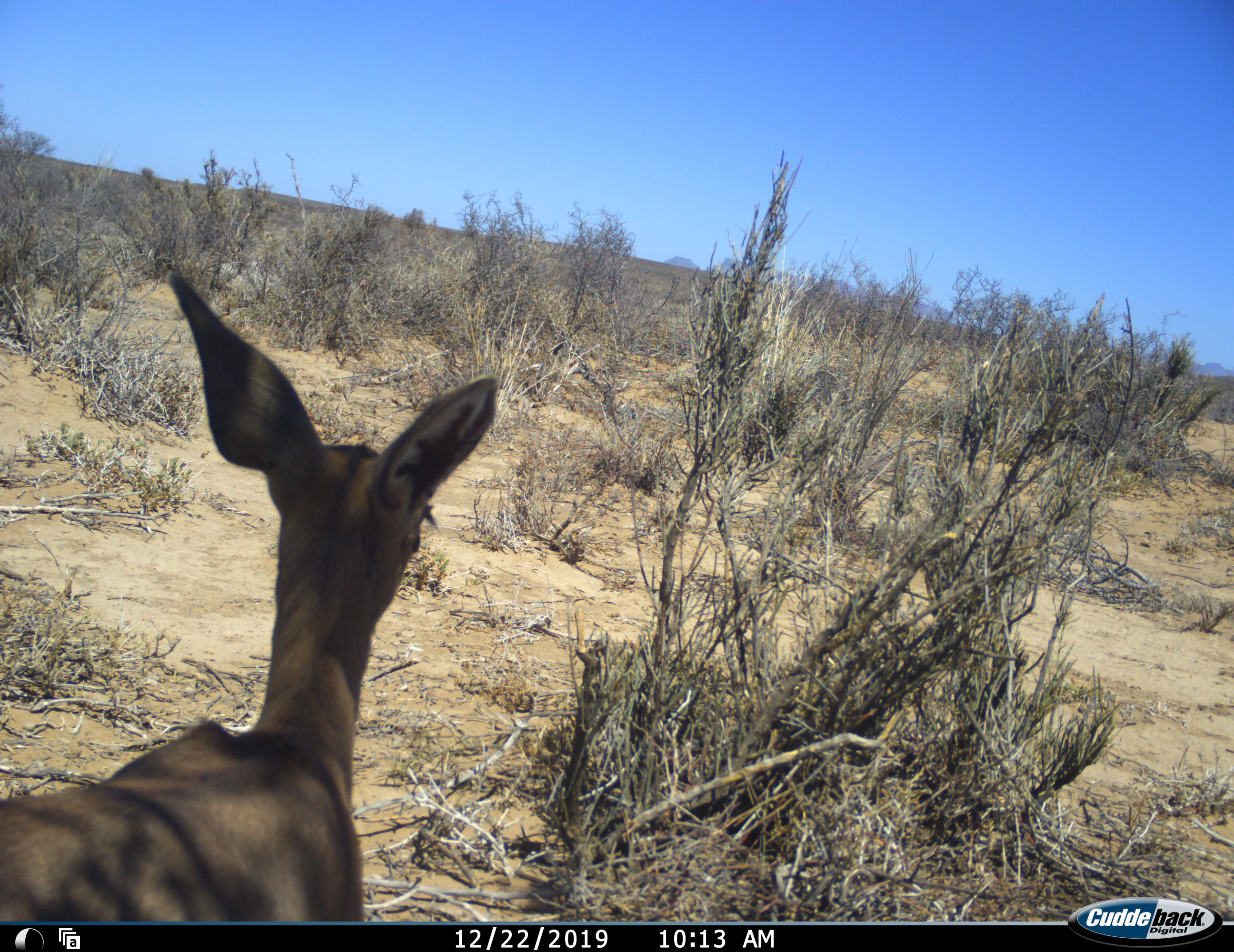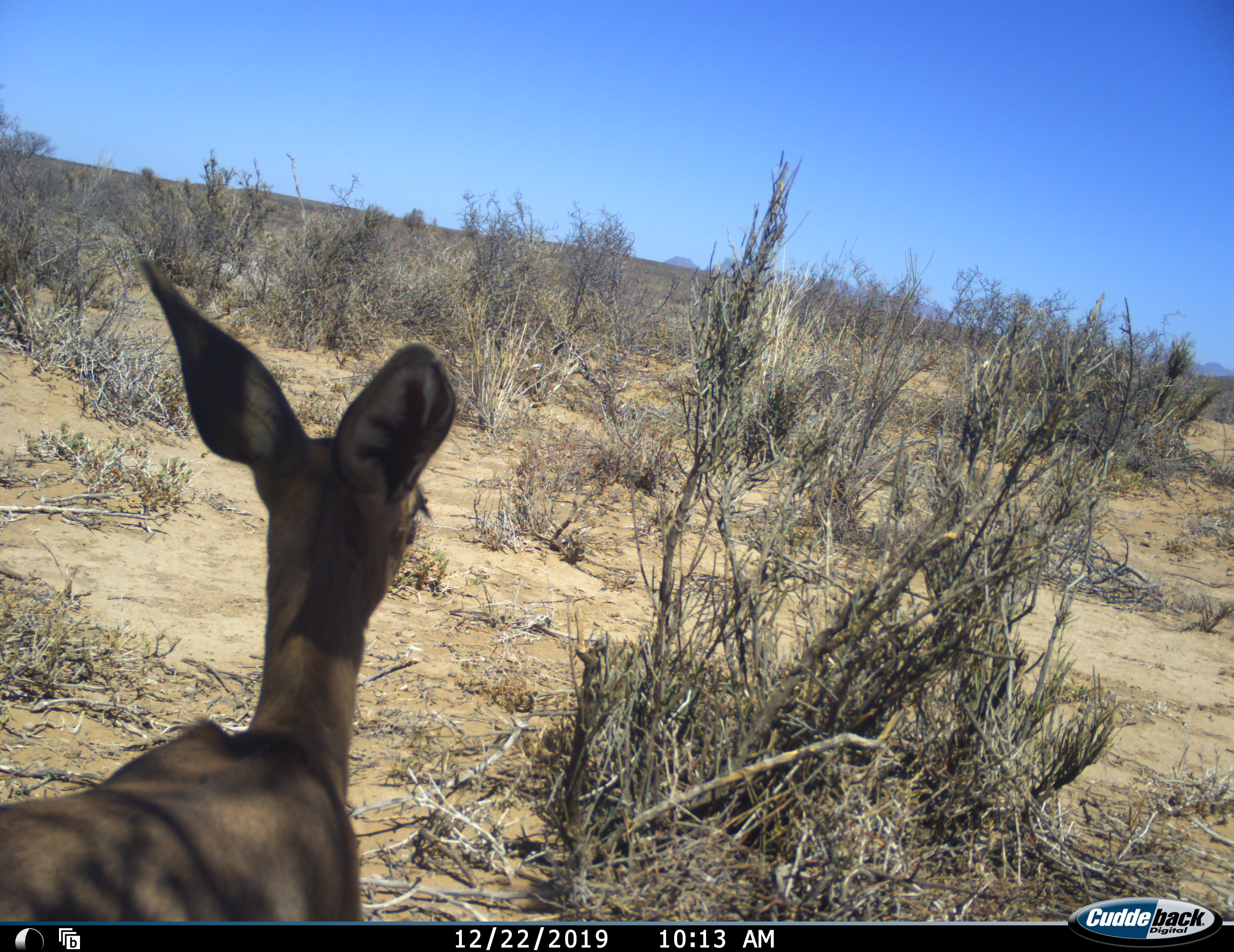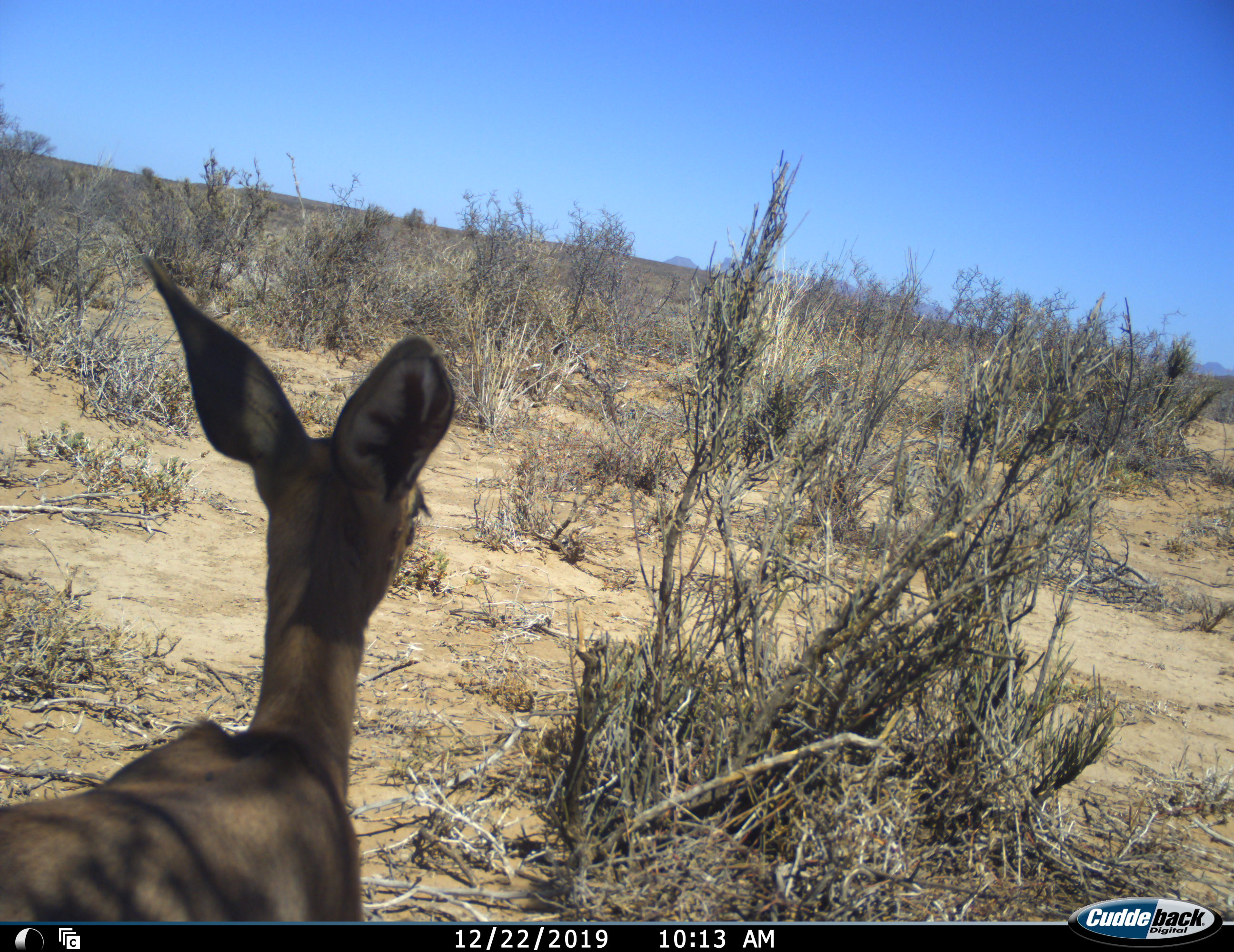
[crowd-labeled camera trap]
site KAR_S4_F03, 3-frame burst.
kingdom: Animalia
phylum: Chordata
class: Mammalia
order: Artiodactyla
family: Bovidae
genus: Redunca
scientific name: Redunca fulvorufula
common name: mountain reedbuck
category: reedbuckmountain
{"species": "reedbuckmountain (mountain reedbuck) (Redunca fulvorufula)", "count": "1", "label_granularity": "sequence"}